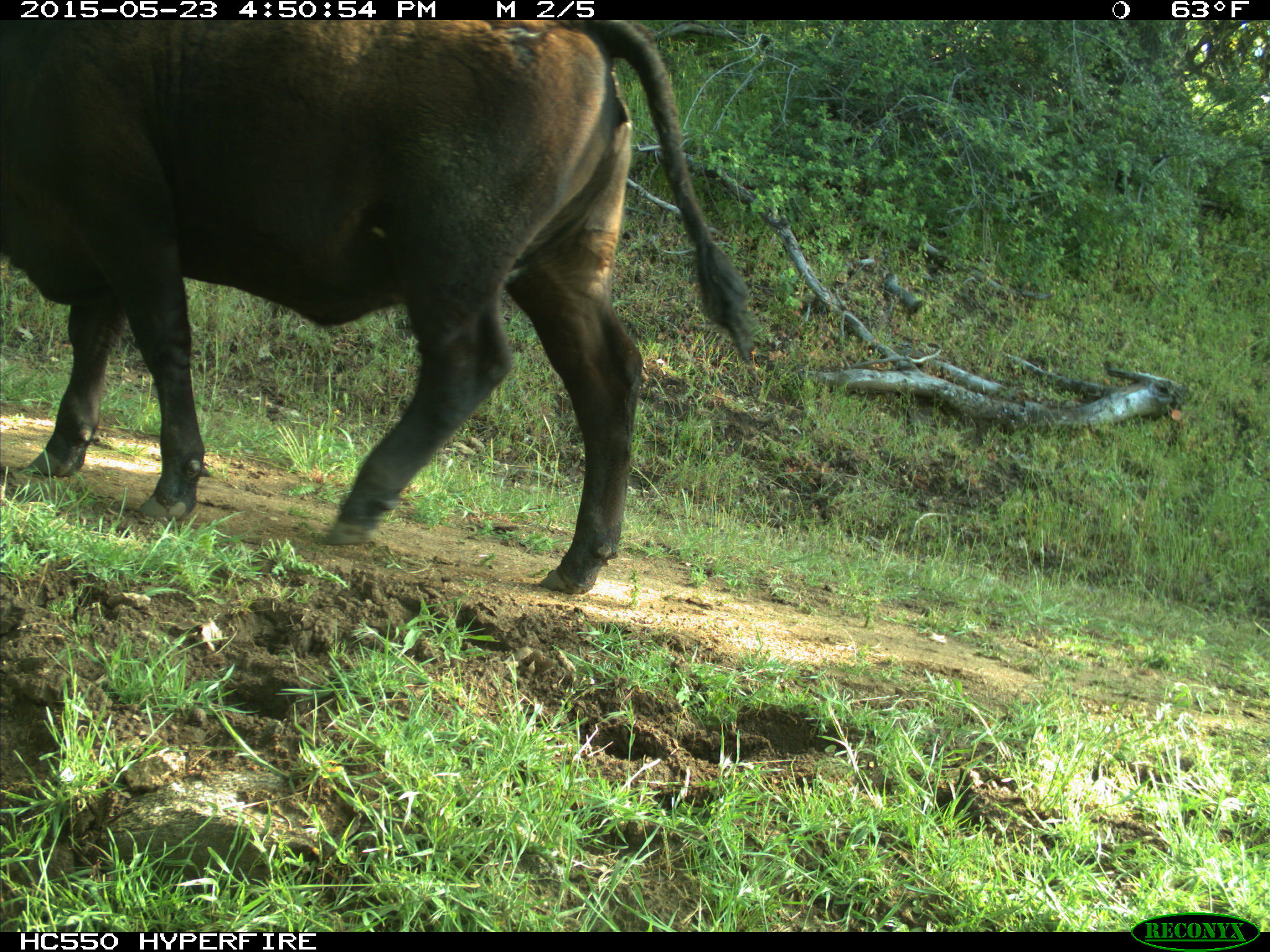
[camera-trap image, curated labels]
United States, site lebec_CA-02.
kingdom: Animalia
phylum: Chordata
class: Mammalia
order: Artiodactyla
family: Bovidae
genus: Bos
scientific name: Bos taurus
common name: domestic cow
Bos taurus (domestic cow).